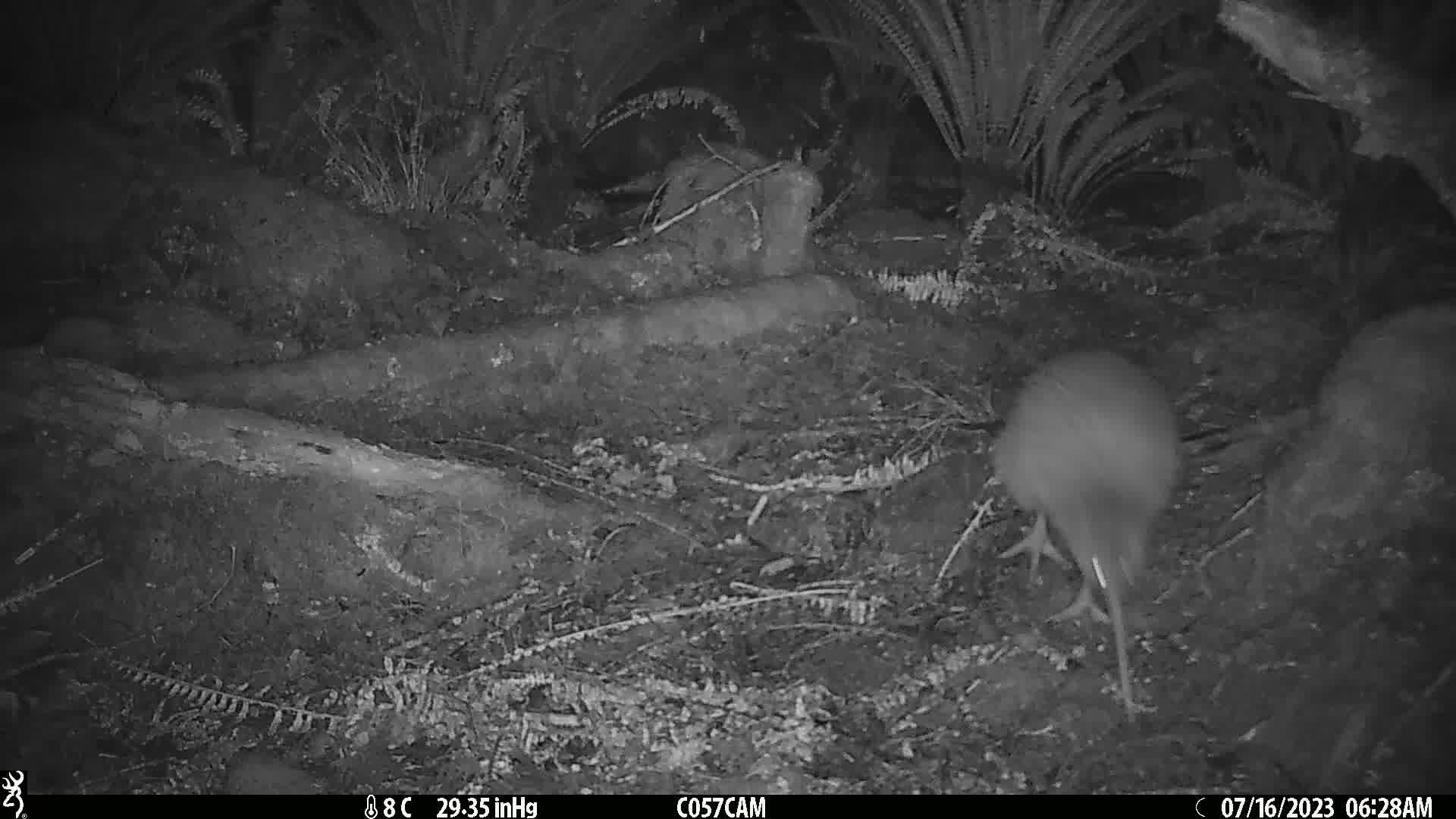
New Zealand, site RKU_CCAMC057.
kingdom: Animalia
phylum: Chordata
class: Aves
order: Apterygiformes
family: Apterygidae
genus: Apteryx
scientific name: Apteryx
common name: kiwi